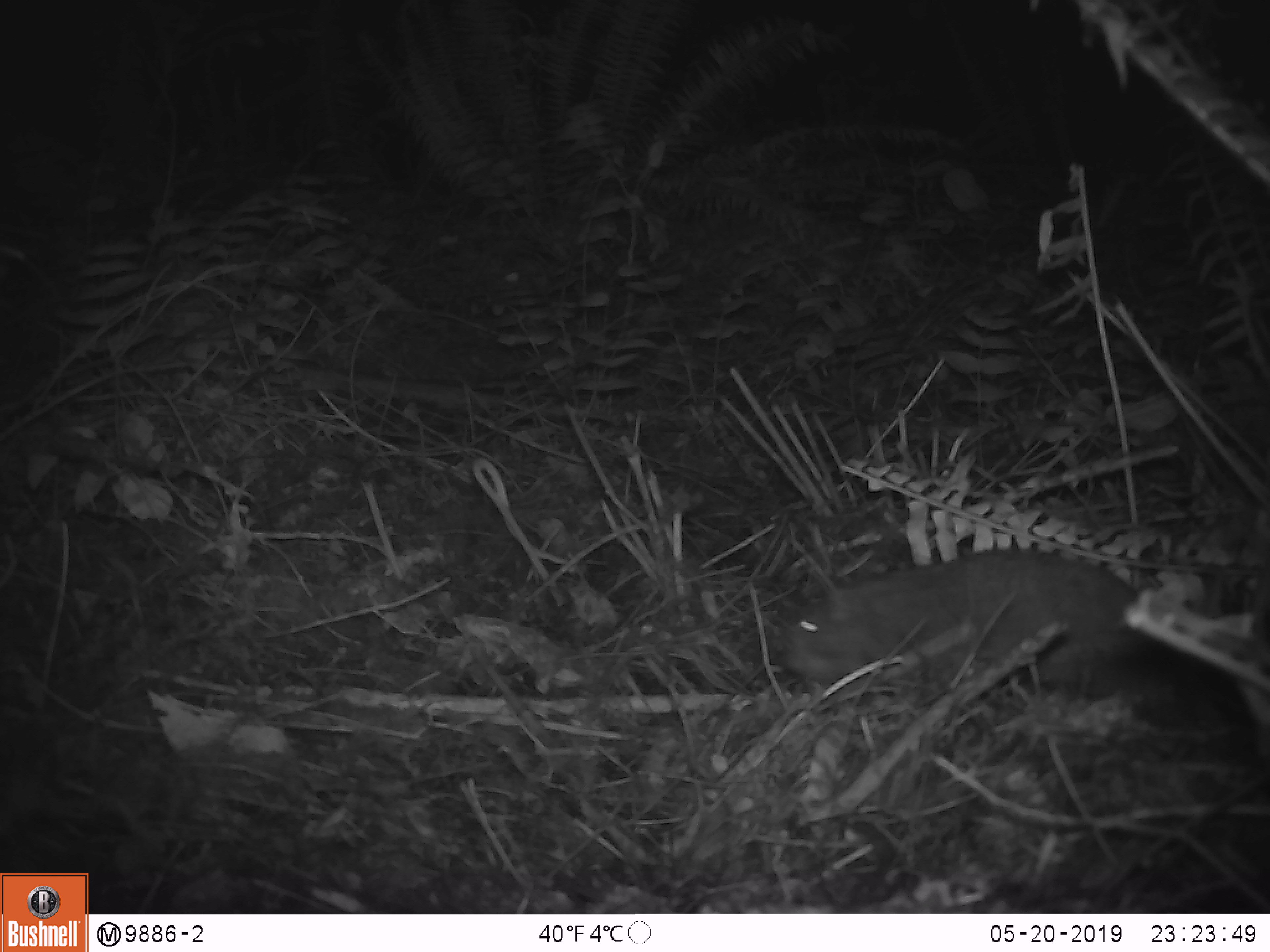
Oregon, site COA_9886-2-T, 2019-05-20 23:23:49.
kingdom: Animalia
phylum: Chordata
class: Mammalia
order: Rodentia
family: Aplodontiidae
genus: Aplodontia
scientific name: Aplodontia rufa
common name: mountain beaver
Mountain beaver (Aplodontia rufa).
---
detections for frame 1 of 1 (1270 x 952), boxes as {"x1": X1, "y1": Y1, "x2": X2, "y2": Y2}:
mountain beaver: {"x1": 768, "y1": 547, "x2": 1167, "y2": 704}